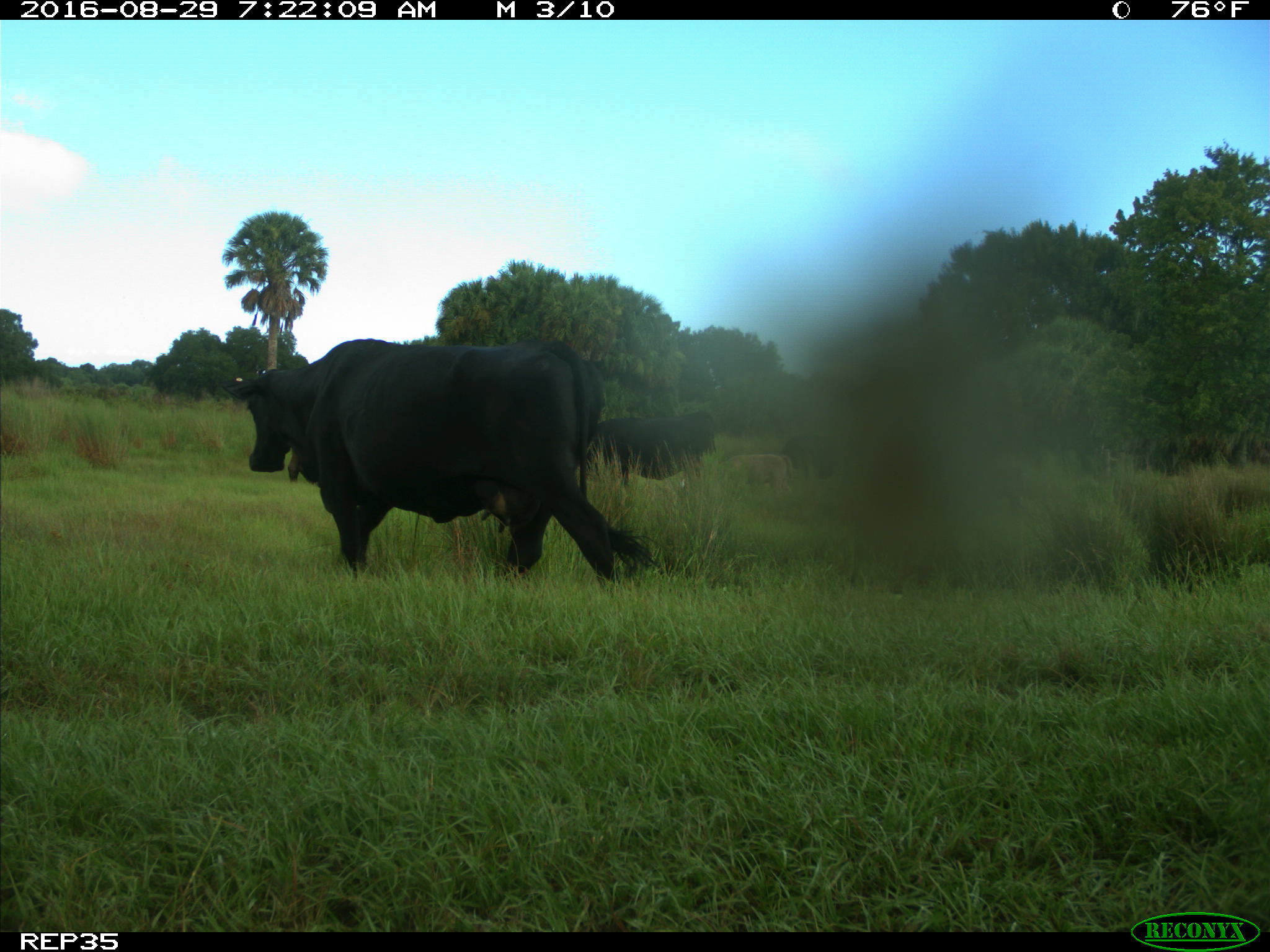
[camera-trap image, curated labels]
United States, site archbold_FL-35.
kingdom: Animalia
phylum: Chordata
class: Mammalia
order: Artiodactyla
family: Bovidae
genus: Bos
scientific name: Bos taurus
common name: domestic cow